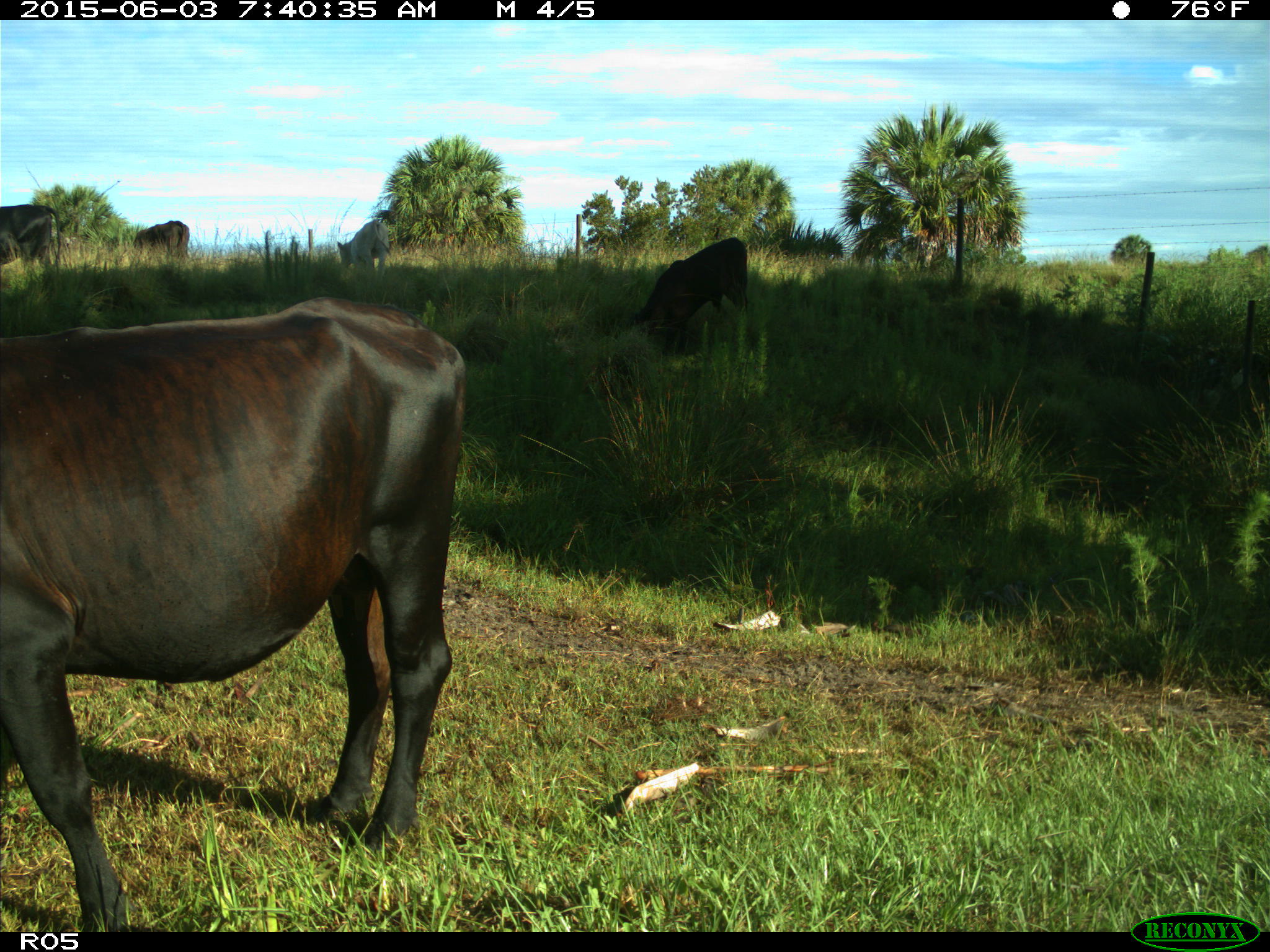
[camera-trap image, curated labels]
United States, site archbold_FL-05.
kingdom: Animalia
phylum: Chordata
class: Mammalia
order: Artiodactyla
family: Bovidae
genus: Bos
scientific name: Bos taurus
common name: domestic cow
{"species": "Bos taurus (domestic cow)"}